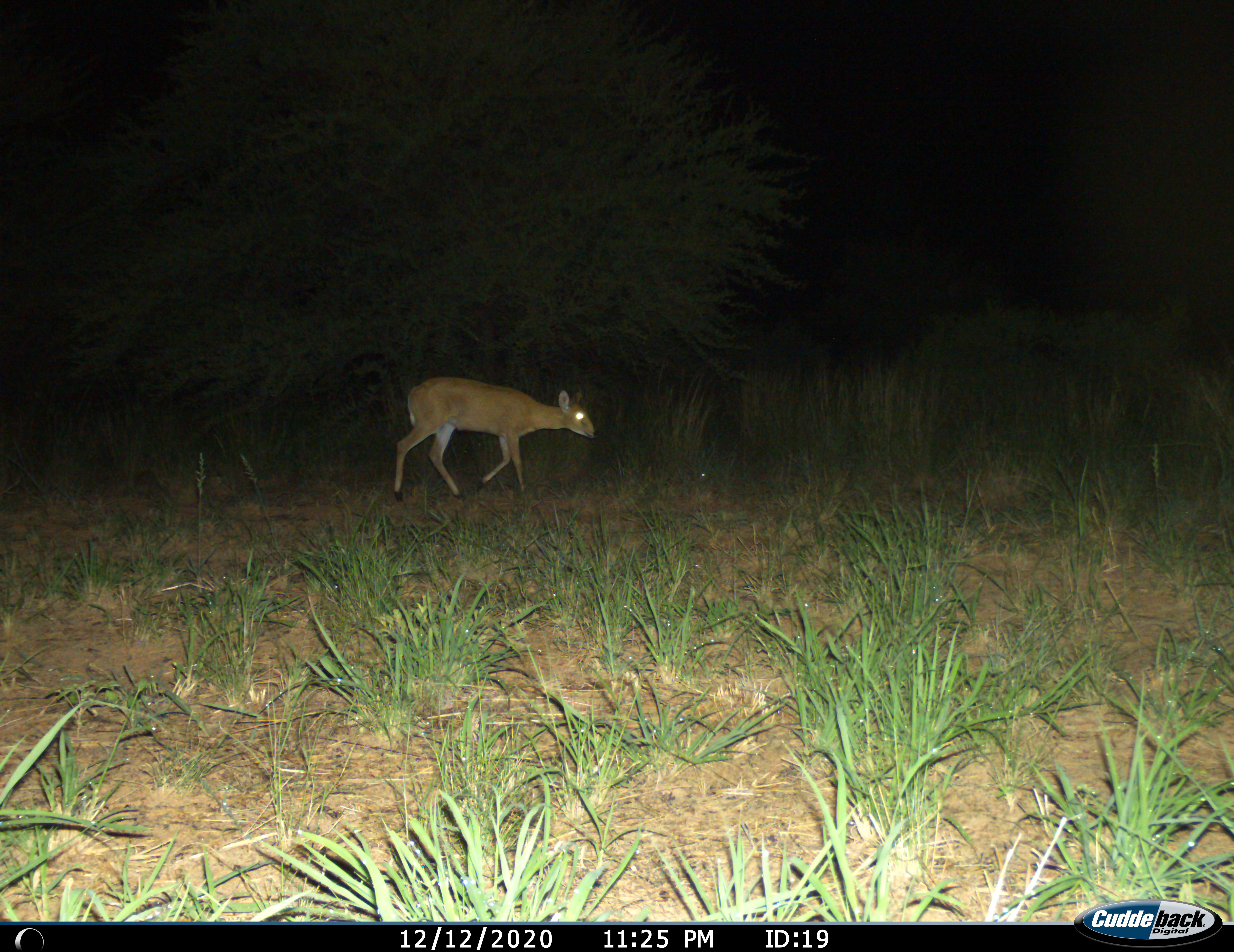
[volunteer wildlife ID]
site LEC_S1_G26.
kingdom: Animalia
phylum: Chordata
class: Mammalia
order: Artiodactyla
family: Bovidae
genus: Sylvicapra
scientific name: Sylvicapra grimmia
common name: common duiker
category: duikercommongrey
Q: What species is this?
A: Duikercommongrey (common duiker) (Sylvicapra grimmia).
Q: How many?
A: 1.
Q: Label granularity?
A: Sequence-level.